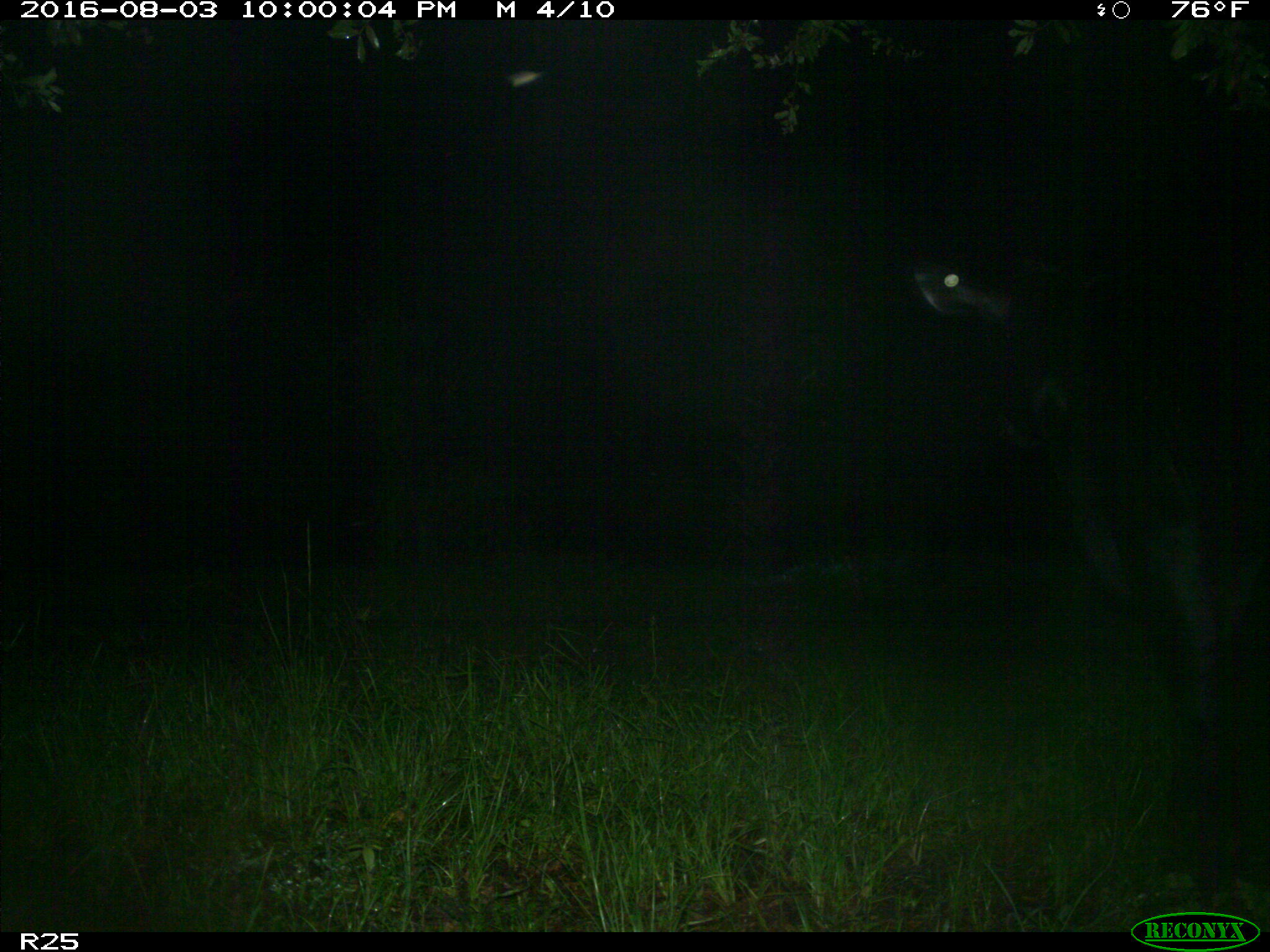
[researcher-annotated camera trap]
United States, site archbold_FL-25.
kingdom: Animalia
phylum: Chordata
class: Mammalia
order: Artiodactyla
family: Bovidae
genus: Bos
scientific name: Bos taurus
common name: domestic cow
Bos taurus (domestic cow).